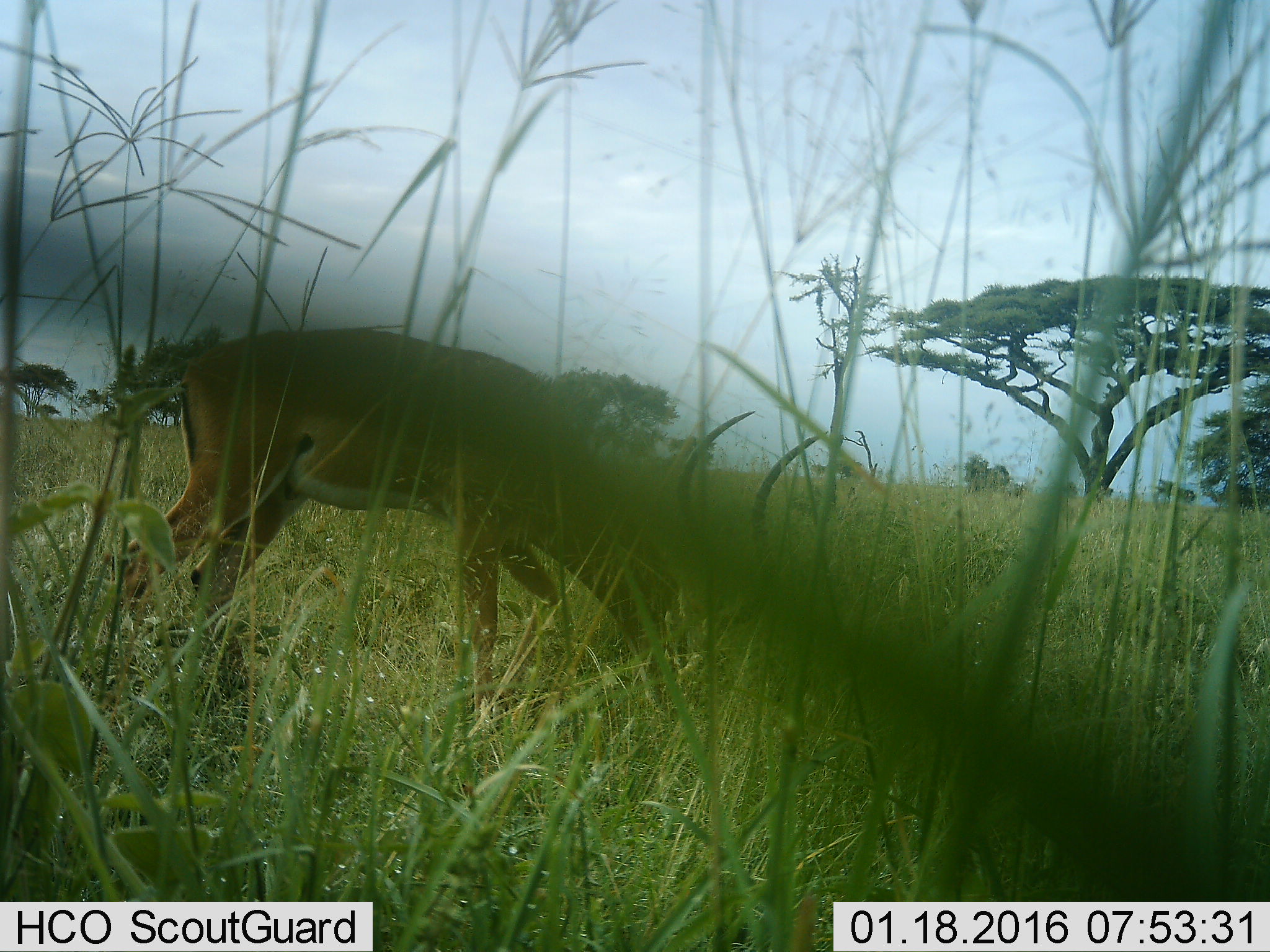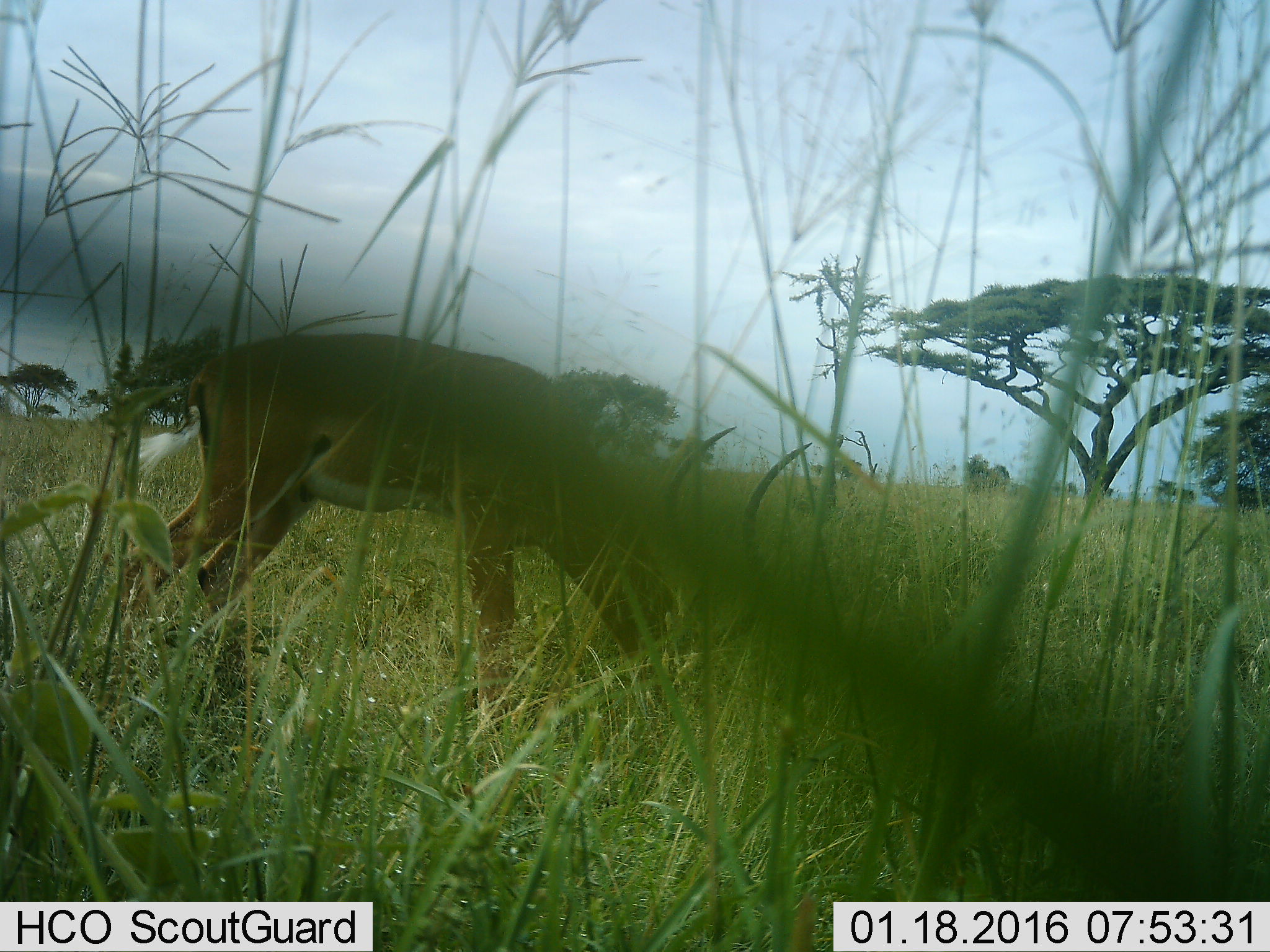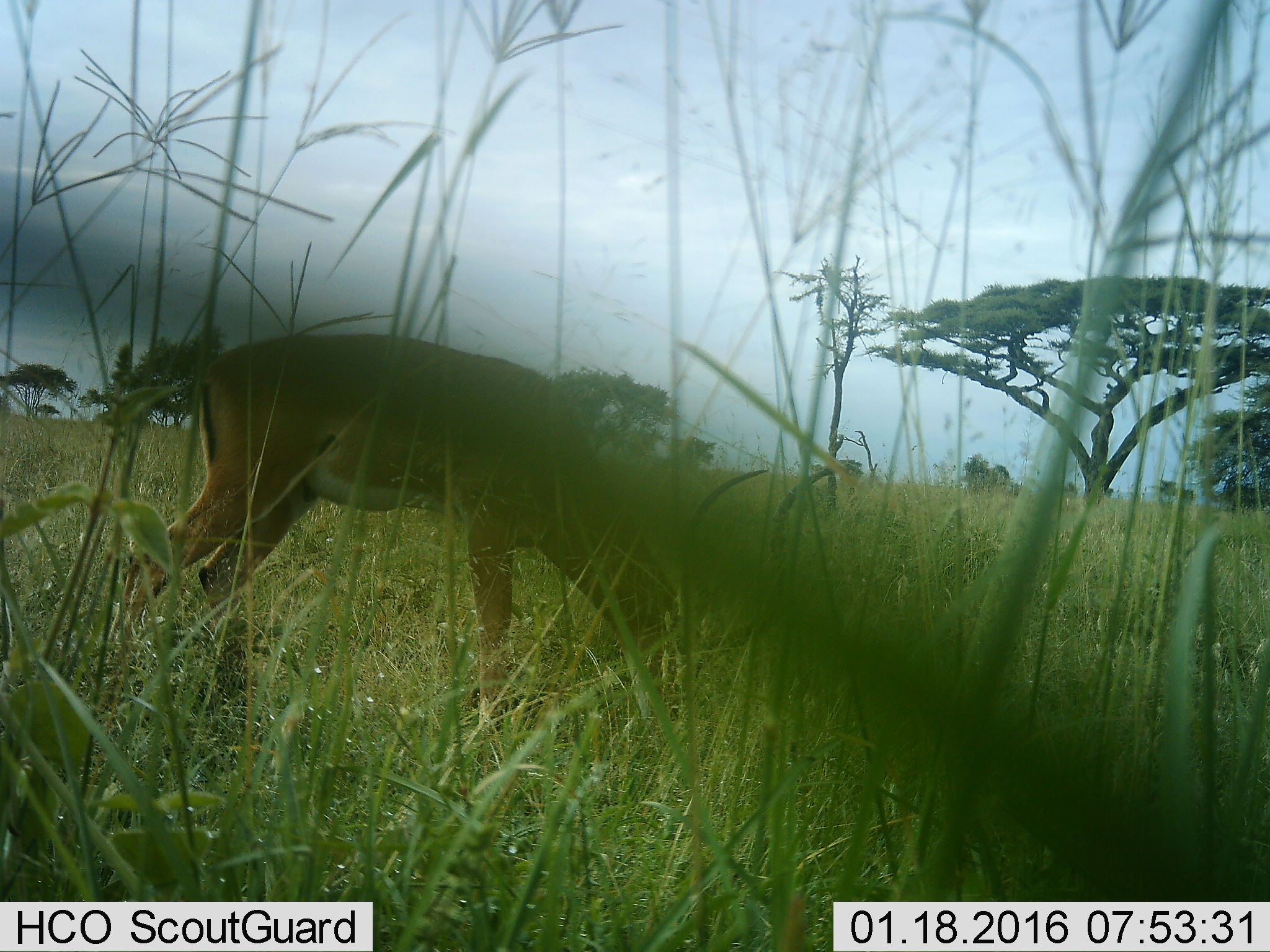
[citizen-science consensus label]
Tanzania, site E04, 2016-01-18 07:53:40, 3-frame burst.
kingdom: Animalia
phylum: Chordata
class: Mammalia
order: Artiodactyla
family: Bovidae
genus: Aepyceros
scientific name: Aepyceros melampus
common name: impala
Impala (Aepyceros melampus), count 1. Behavior (volunteer vote fractions): standing 27%, resting 0%, moving 0%, interacting 0%. Young present (vote fraction): 0%. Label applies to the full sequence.